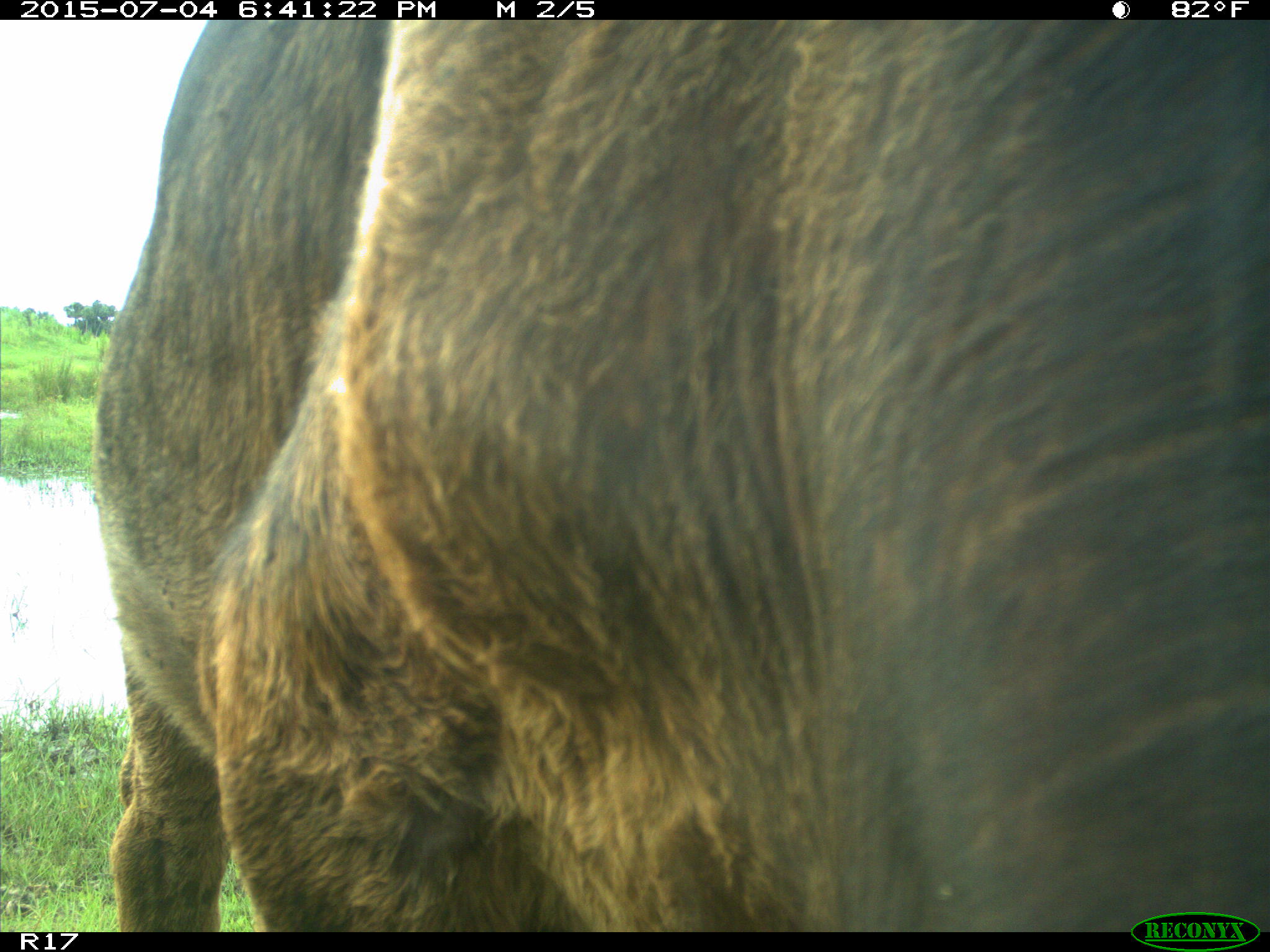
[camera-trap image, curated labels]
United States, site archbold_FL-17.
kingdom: Animalia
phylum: Chordata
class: Mammalia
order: Artiodactyla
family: Bovidae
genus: Bos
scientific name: Bos taurus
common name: domestic cow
Bos taurus (domestic cow).